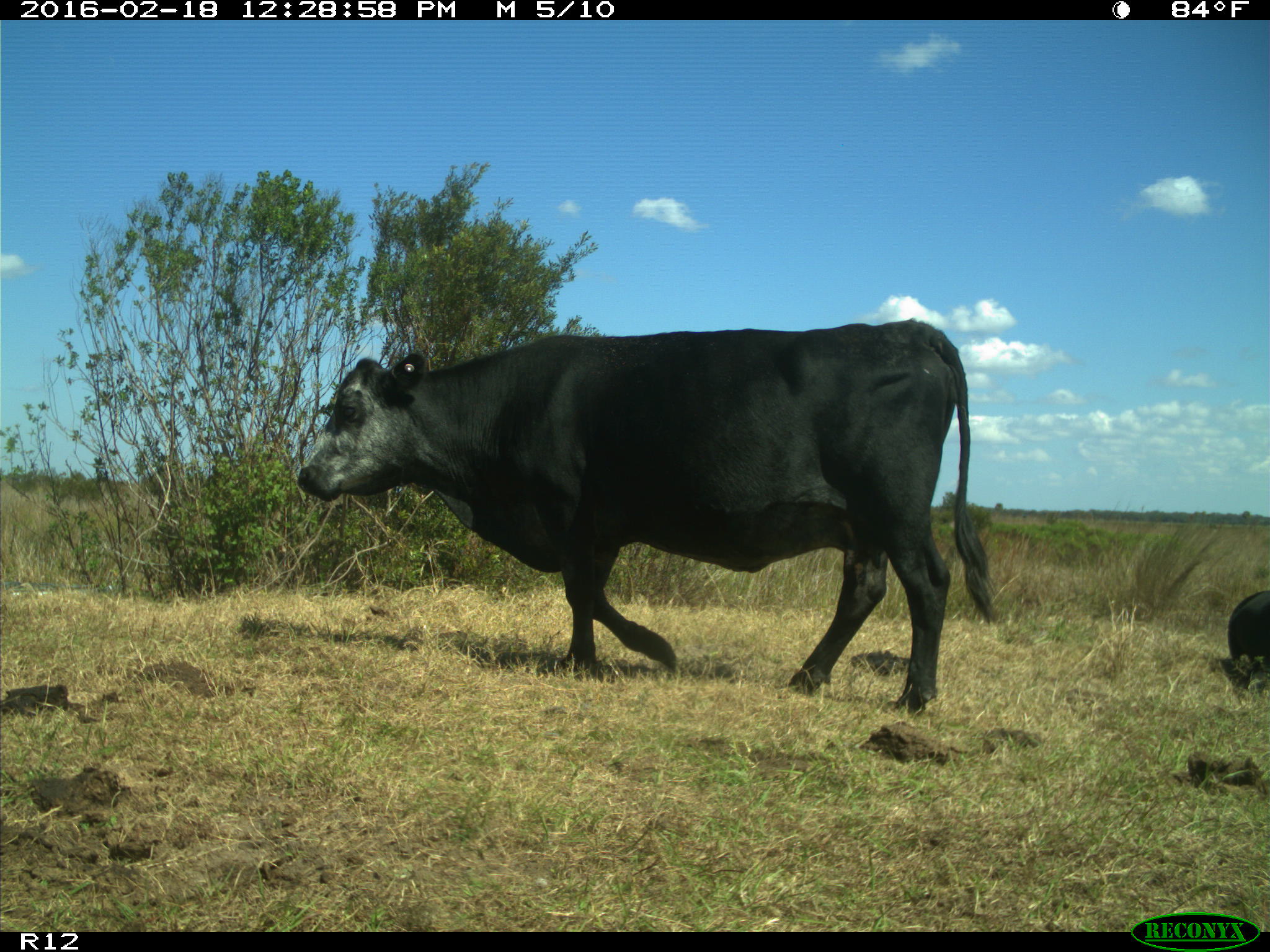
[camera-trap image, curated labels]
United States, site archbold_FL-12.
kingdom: Animalia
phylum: Chordata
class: Mammalia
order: Artiodactyla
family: Bovidae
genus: Bos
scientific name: Bos taurus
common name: domestic cow